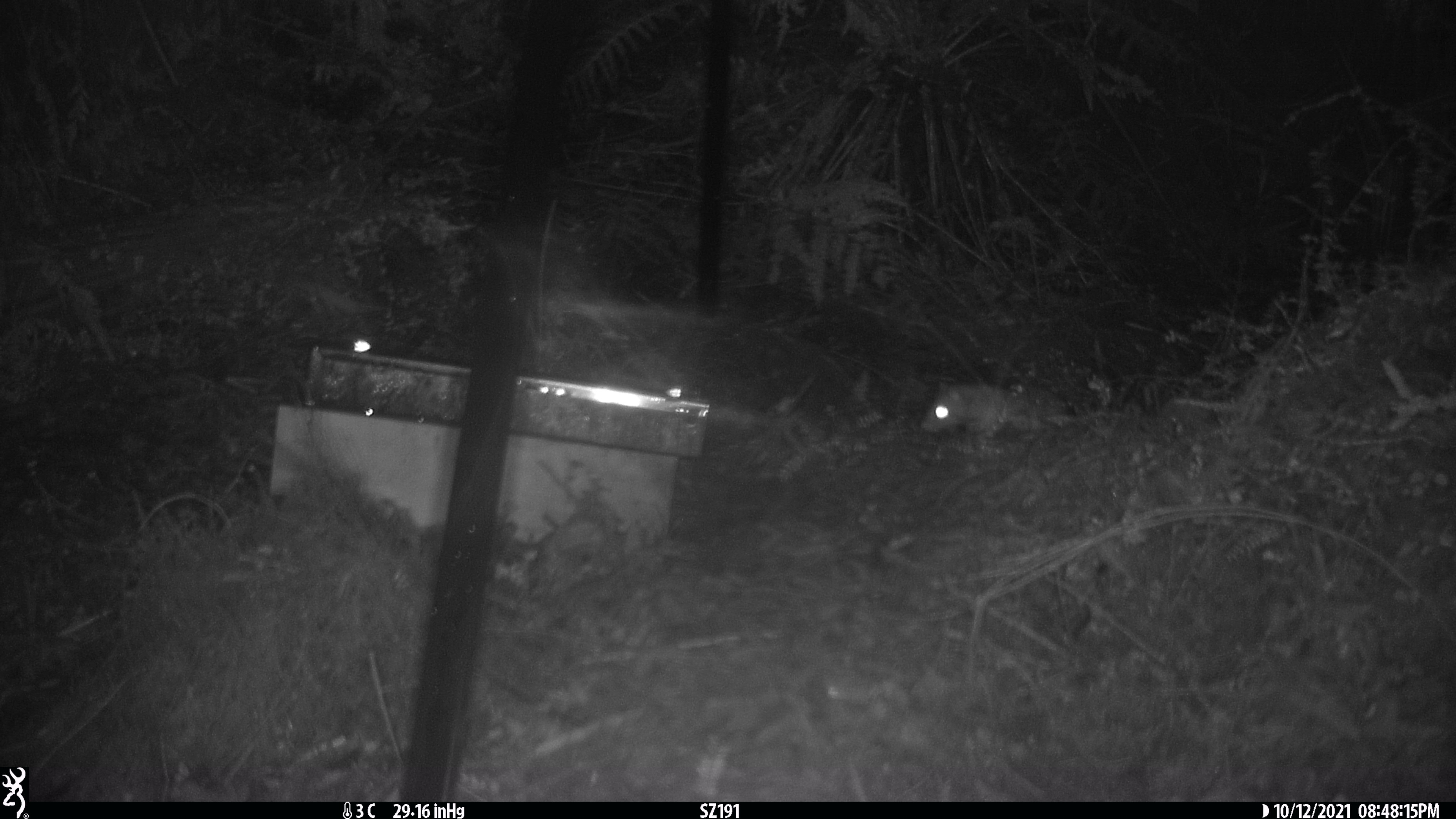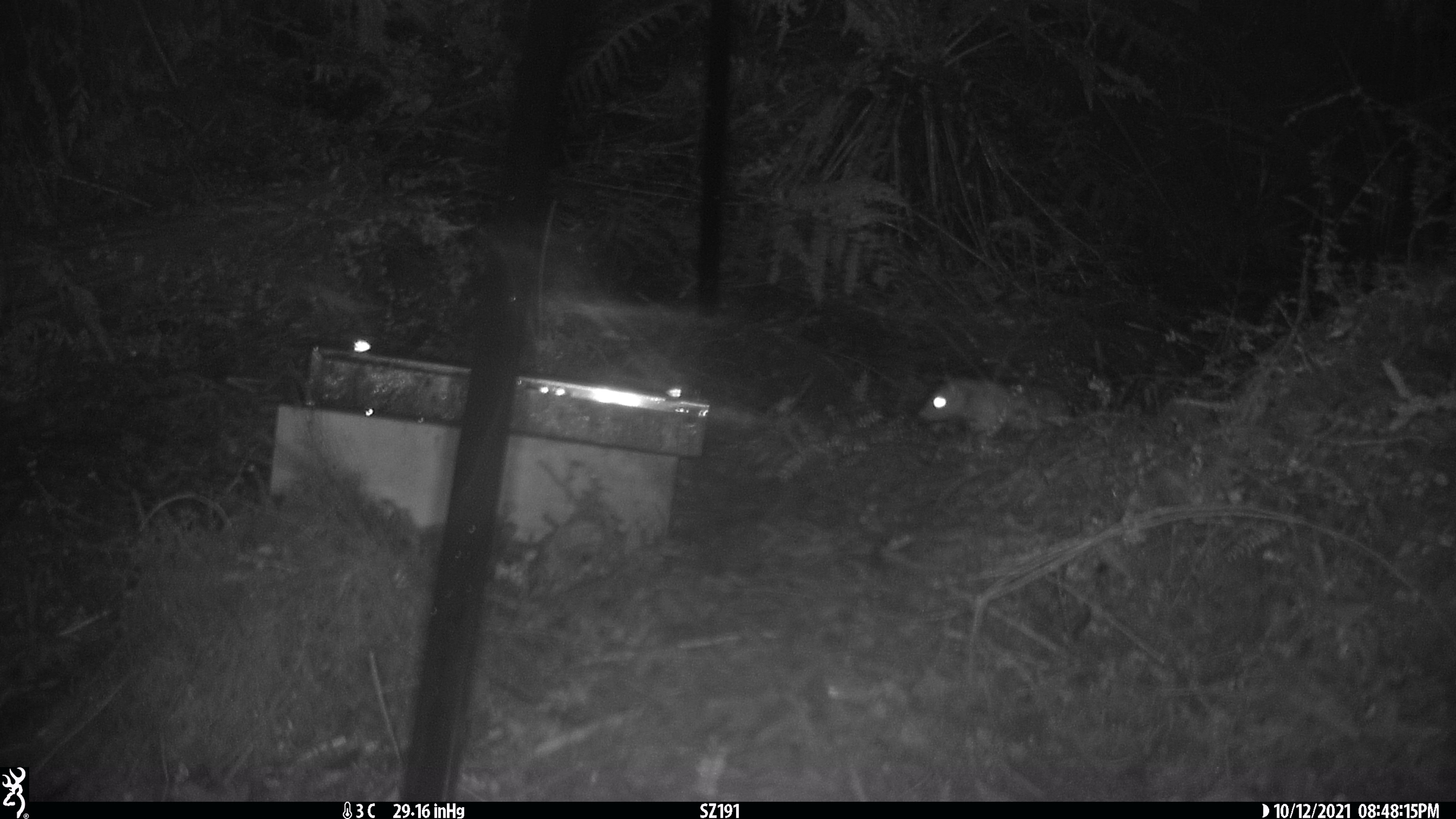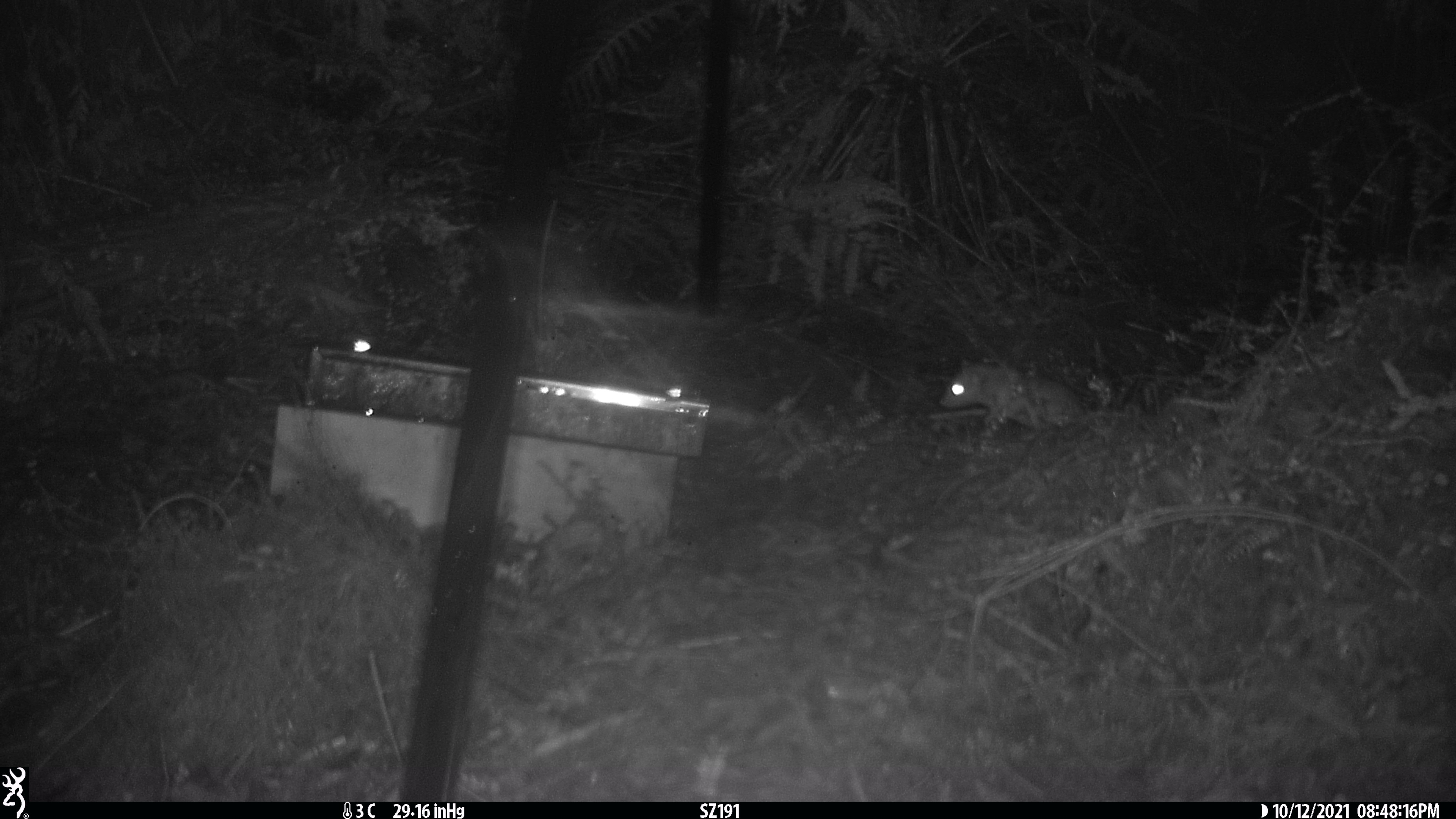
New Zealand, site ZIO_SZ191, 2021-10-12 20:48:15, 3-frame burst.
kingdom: Animalia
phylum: Chordata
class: Mammalia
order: Rodentia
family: Muridae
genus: Rattus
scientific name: Rattus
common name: rat